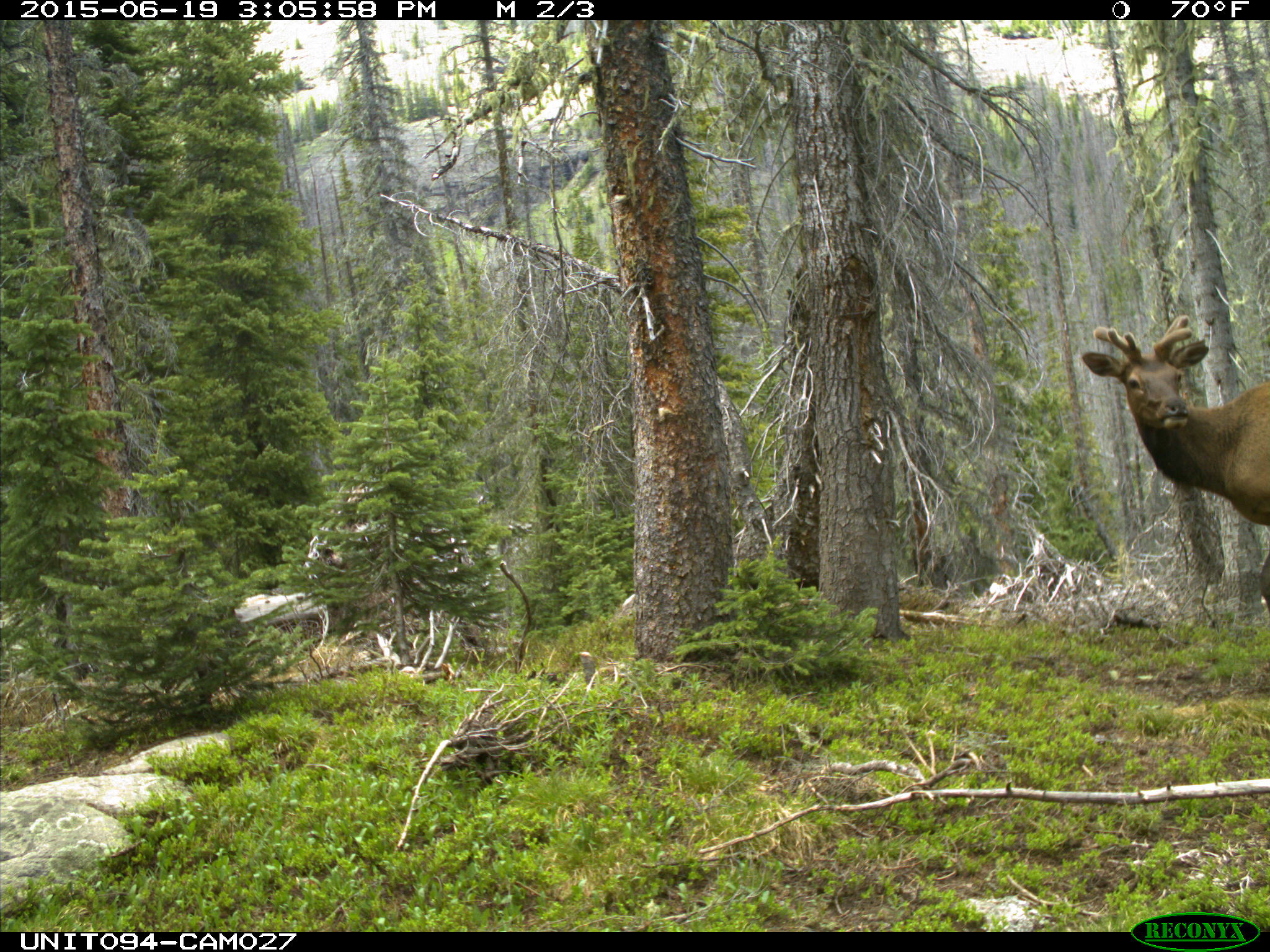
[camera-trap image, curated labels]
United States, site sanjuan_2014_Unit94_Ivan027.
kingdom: Animalia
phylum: Chordata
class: Mammalia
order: Artiodactyla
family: Cervidae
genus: Cervus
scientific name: Cervus elaphus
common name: red deer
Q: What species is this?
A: Cervus elaphus (red deer).